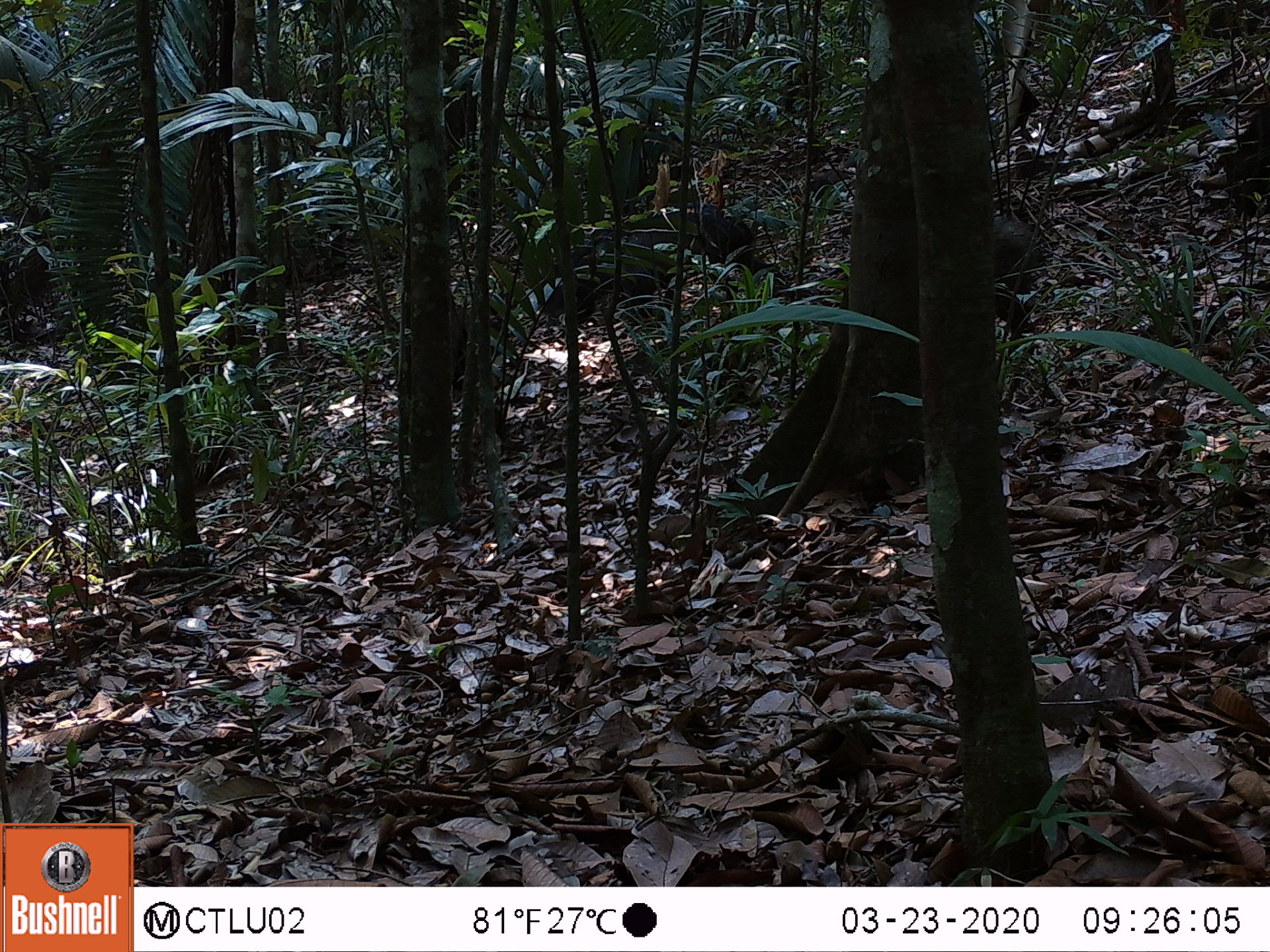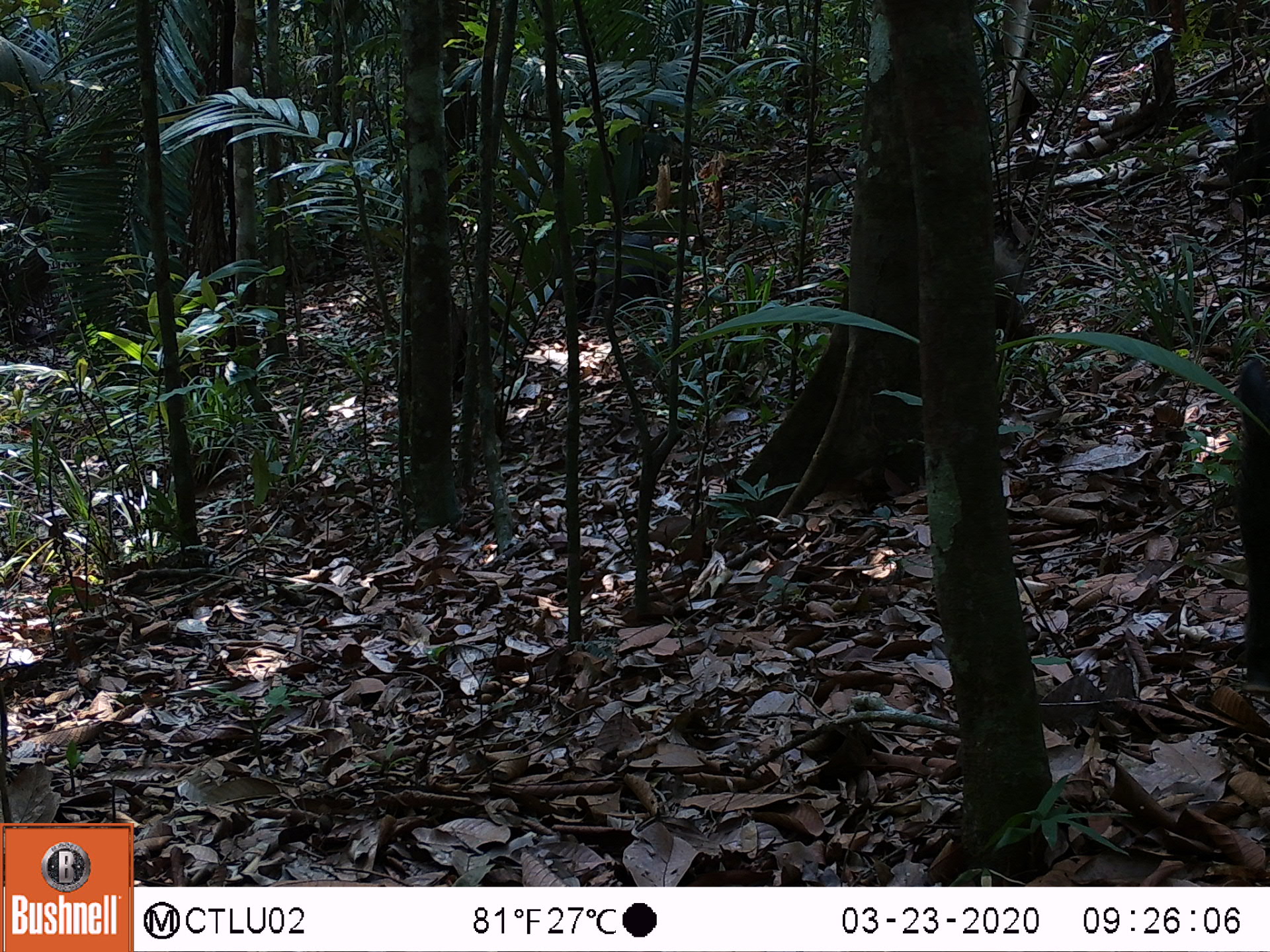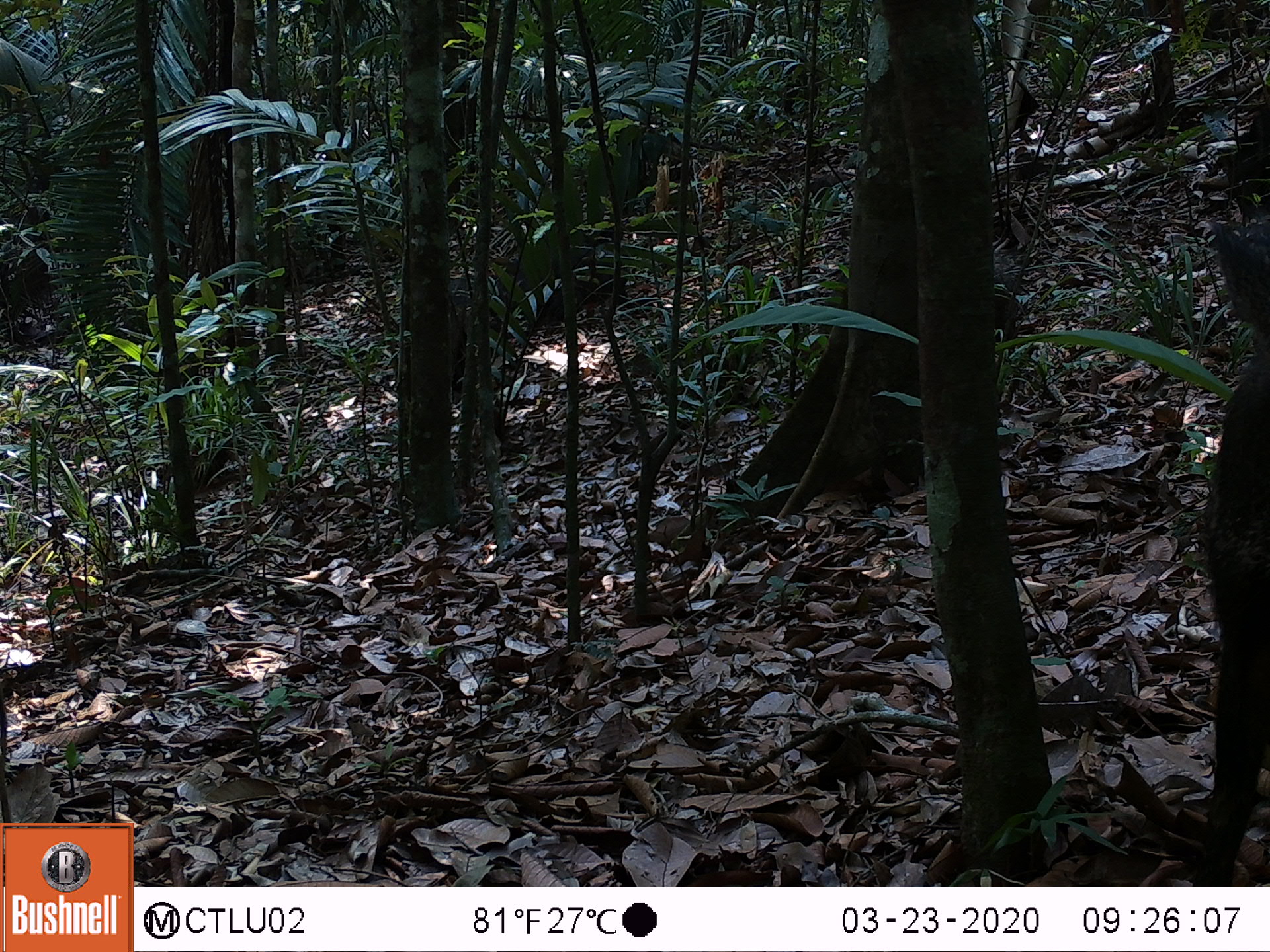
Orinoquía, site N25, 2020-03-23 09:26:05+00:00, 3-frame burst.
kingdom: Animalia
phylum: Chordata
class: Mammalia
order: Artiodactyla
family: Tayassuidae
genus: Pecari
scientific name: Pecari tajacu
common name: collared peccary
Collared peccary (Pecari tajacu).